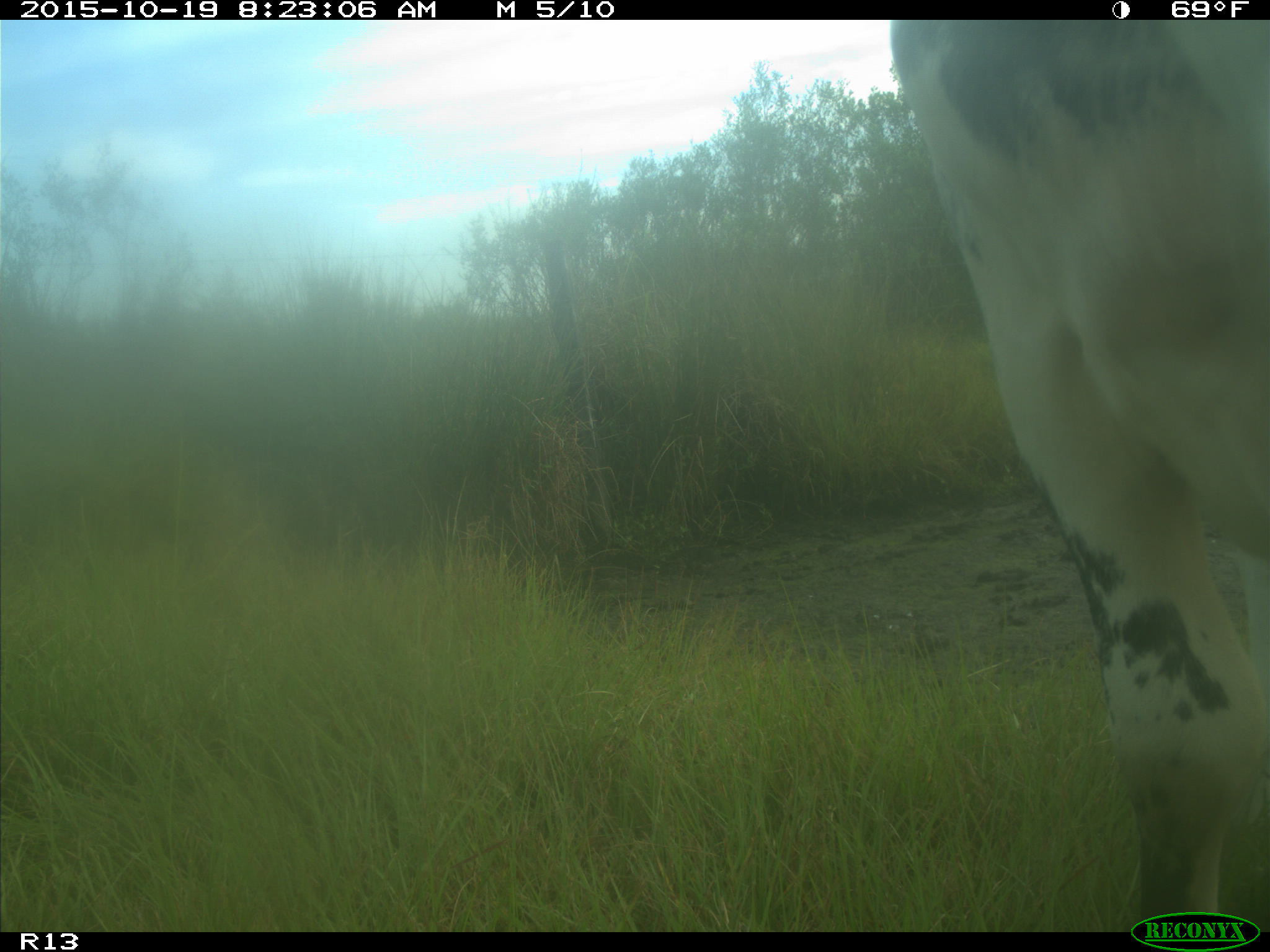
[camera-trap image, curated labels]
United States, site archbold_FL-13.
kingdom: Animalia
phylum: Chordata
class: Mammalia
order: Artiodactyla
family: Bovidae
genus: Bos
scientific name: Bos taurus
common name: domestic cow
Bos taurus (domestic cow).